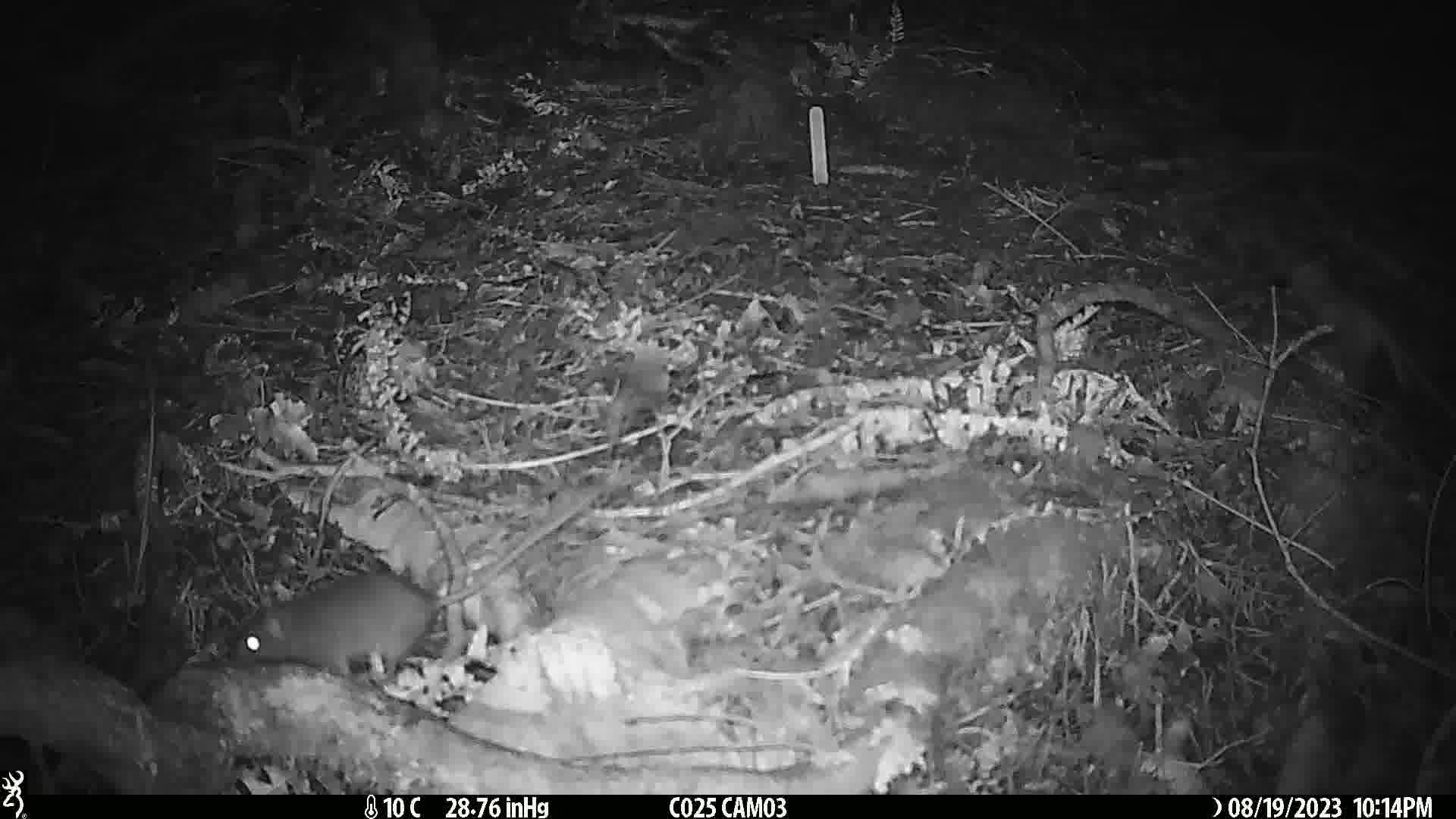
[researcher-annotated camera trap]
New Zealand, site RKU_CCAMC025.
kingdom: Animalia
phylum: Chordata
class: Mammalia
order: Rodentia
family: Muridae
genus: Rattus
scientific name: Rattus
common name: rat